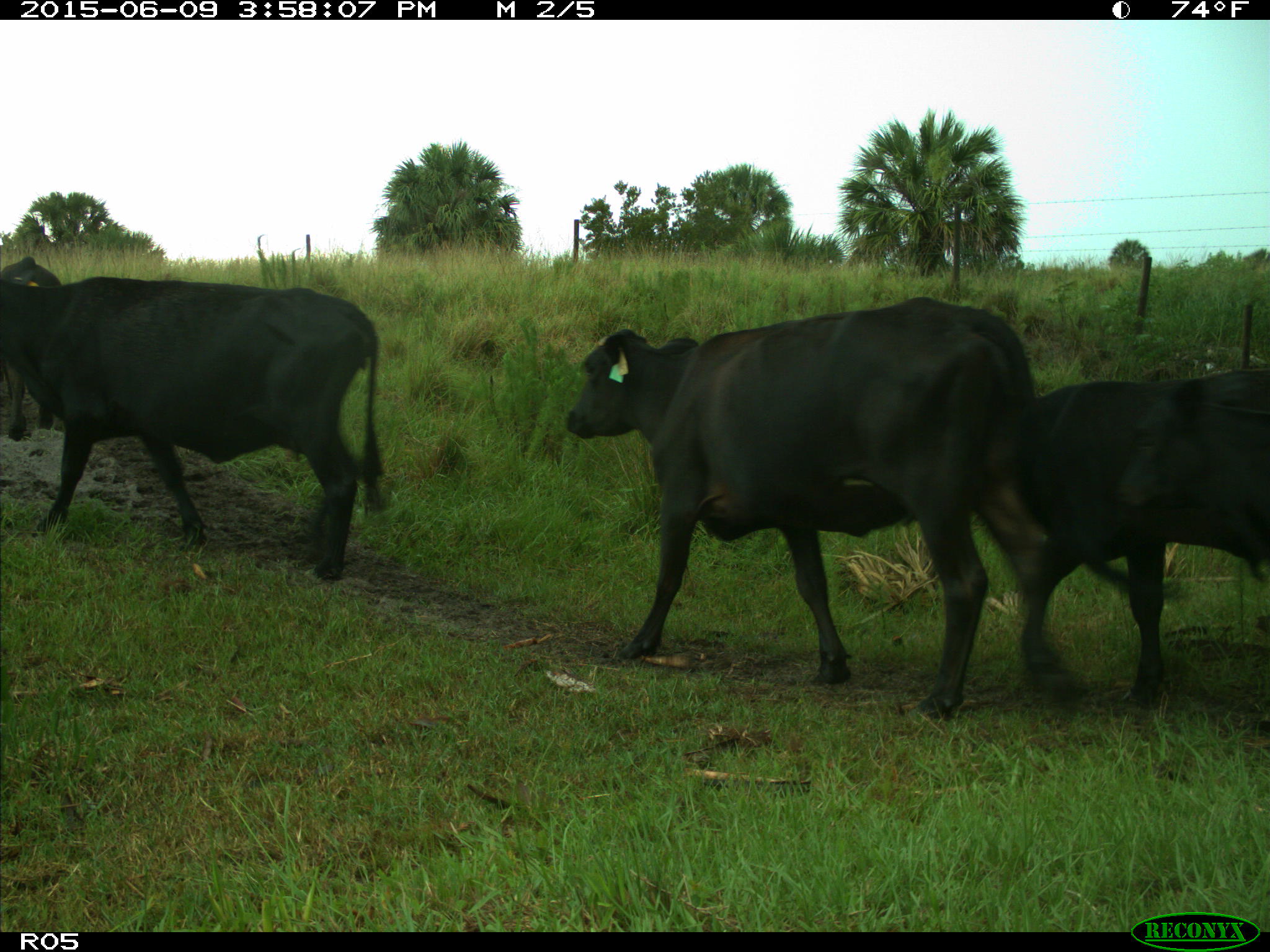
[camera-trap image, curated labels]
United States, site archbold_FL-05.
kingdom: Animalia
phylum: Chordata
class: Mammalia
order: Artiodactyla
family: Bovidae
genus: Bos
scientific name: Bos taurus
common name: domestic cow